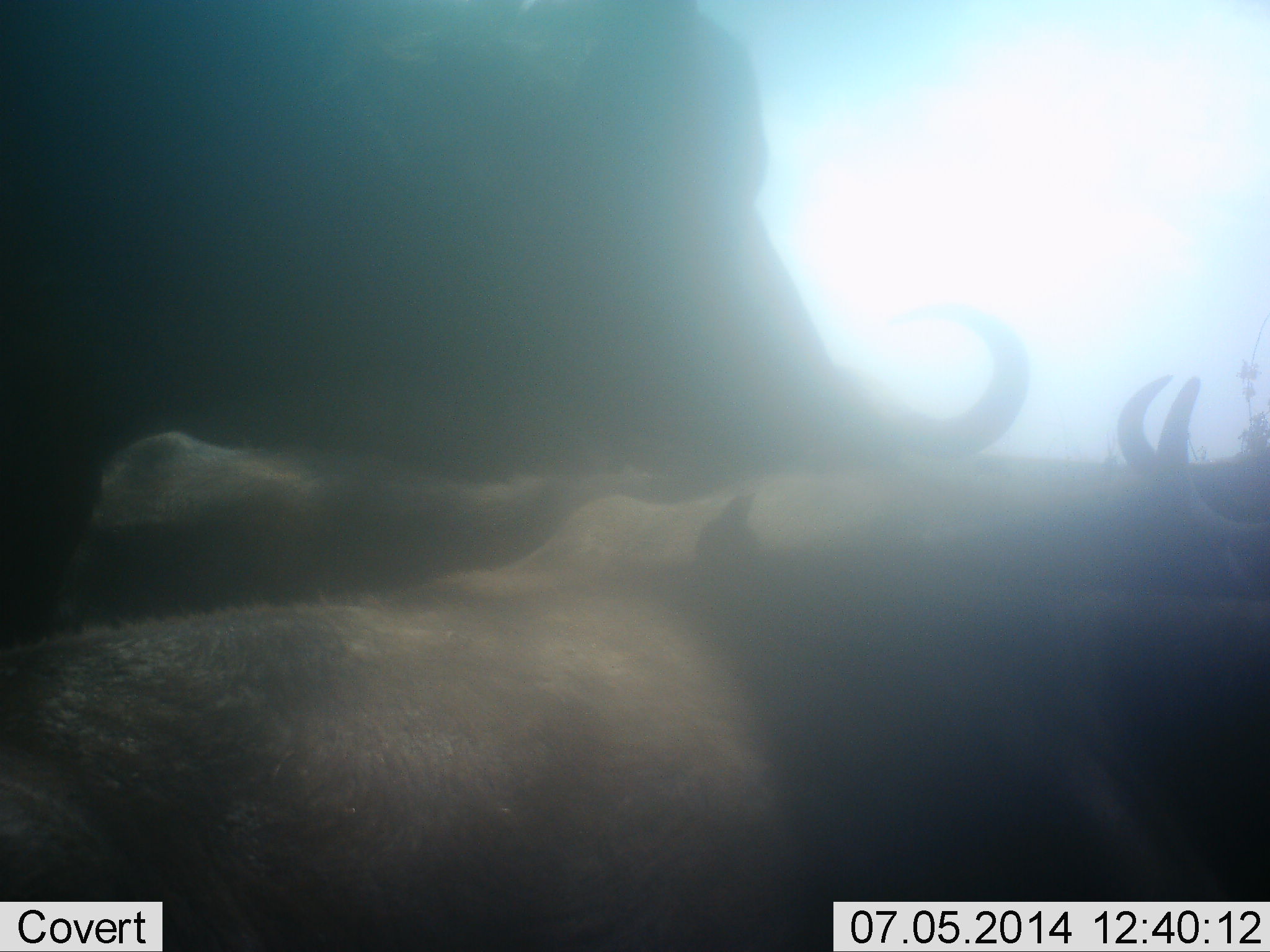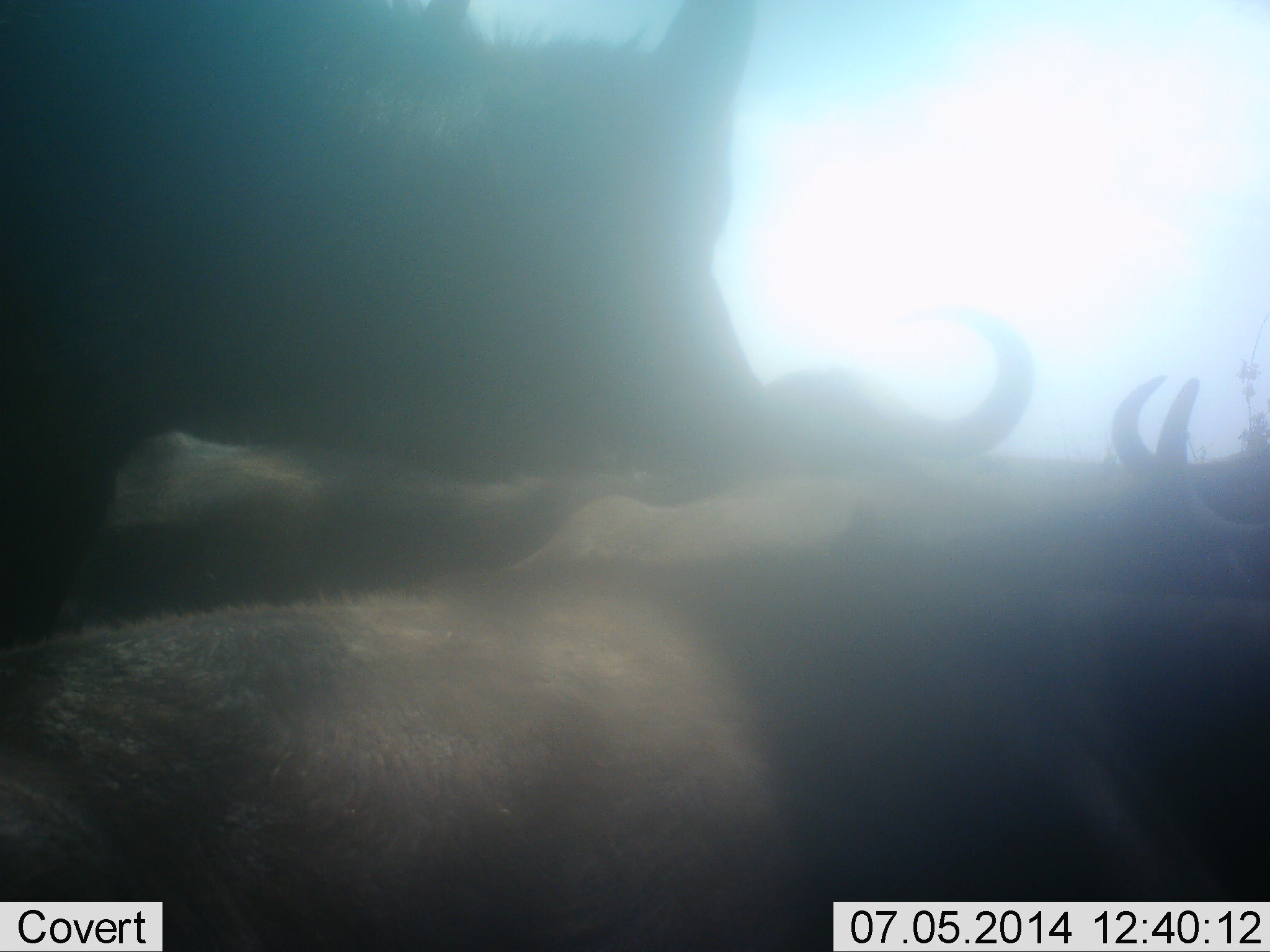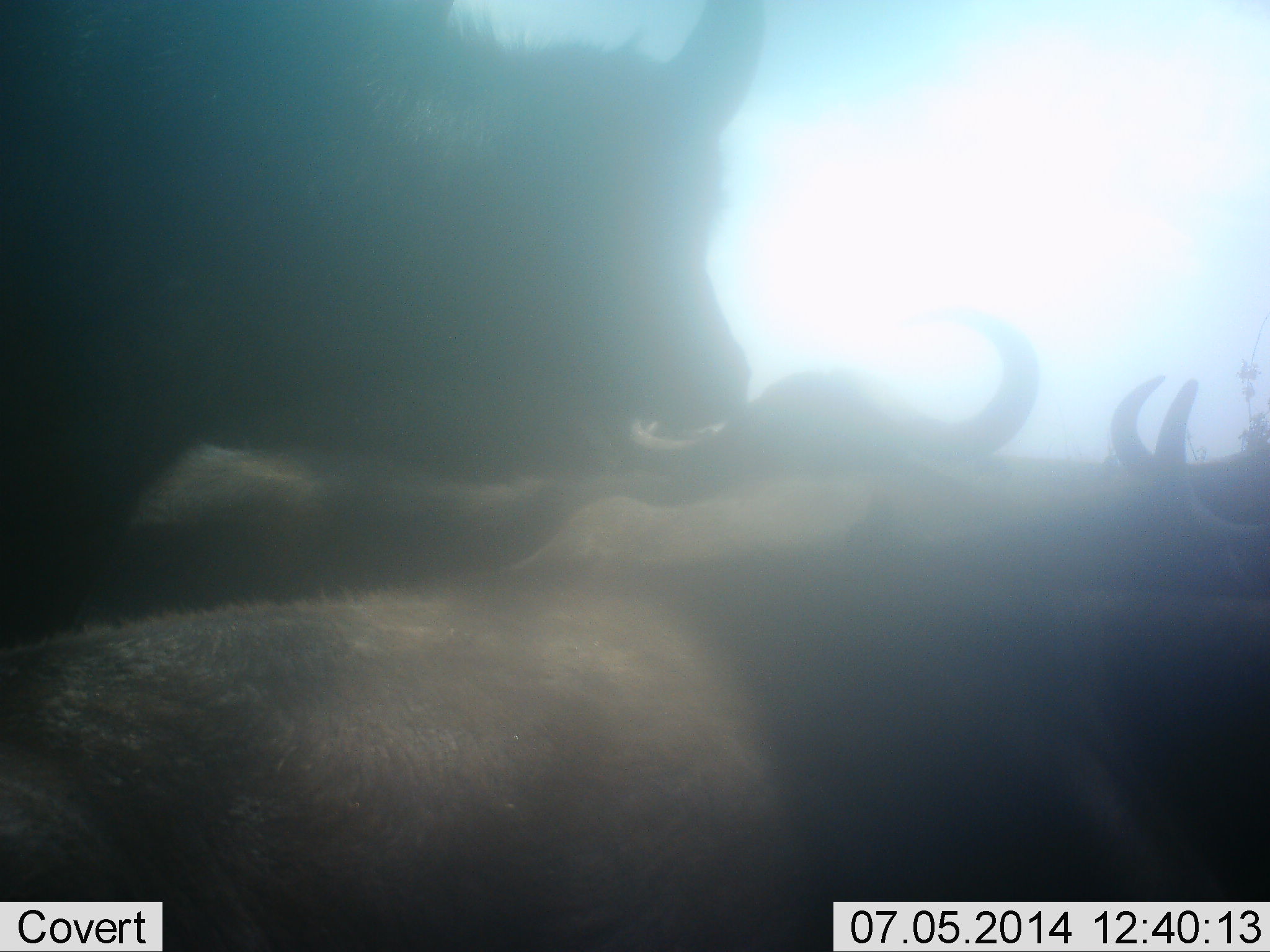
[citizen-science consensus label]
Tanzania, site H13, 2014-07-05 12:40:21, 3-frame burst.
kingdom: Animalia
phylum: Chordata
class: Mammalia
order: Artiodactyla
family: Bovidae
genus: Syncerus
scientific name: Syncerus caffer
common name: cape buffalo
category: buffalo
Buffalo (cape buffalo) (Syncerus caffer), count 4. Behavior (volunteer vote fractions): standing 73%, resting 55%, moving 18%, interacting 0%. Young present (vote fraction): 9%. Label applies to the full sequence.